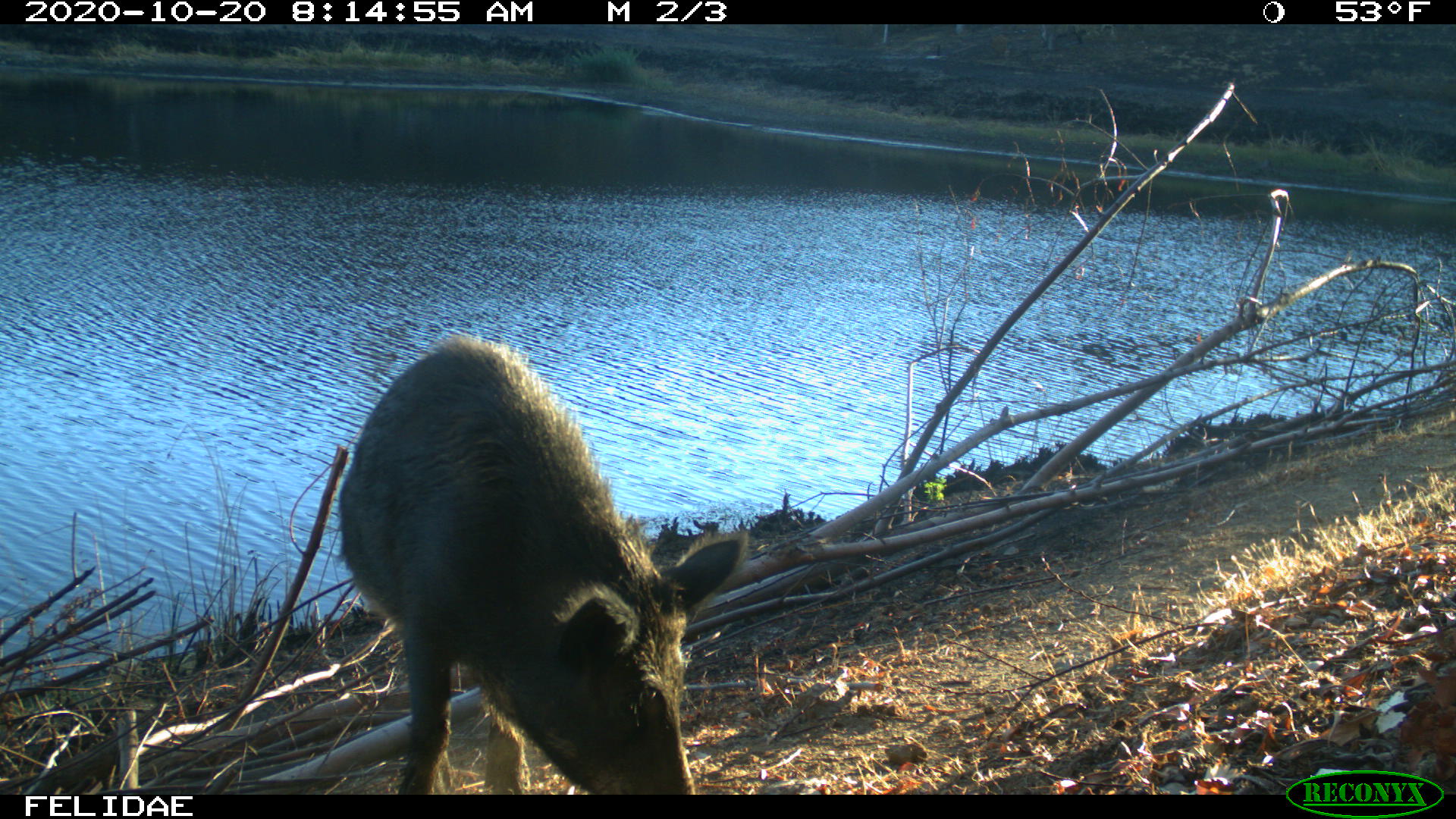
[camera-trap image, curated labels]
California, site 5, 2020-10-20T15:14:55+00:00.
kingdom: Animalia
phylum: Chordata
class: Mammalia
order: Artiodactyla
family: Suidae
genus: Sus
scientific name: Sus scrofa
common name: wild boar